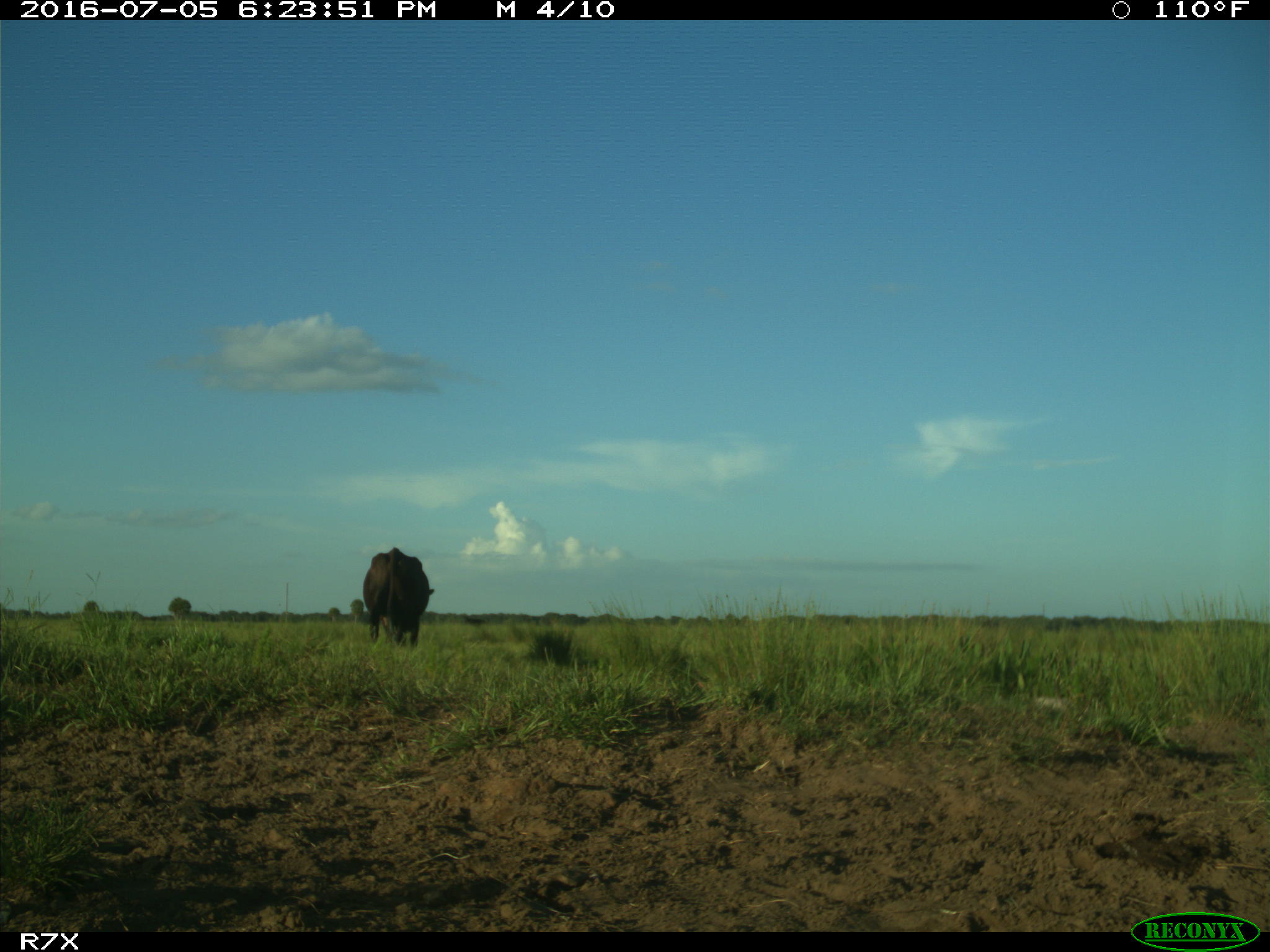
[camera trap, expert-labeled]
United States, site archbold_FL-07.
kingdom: Animalia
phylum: Chordata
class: Mammalia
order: Artiodactyla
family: Bovidae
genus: Bos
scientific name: Bos taurus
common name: domestic cow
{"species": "Bos taurus (domestic cow)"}